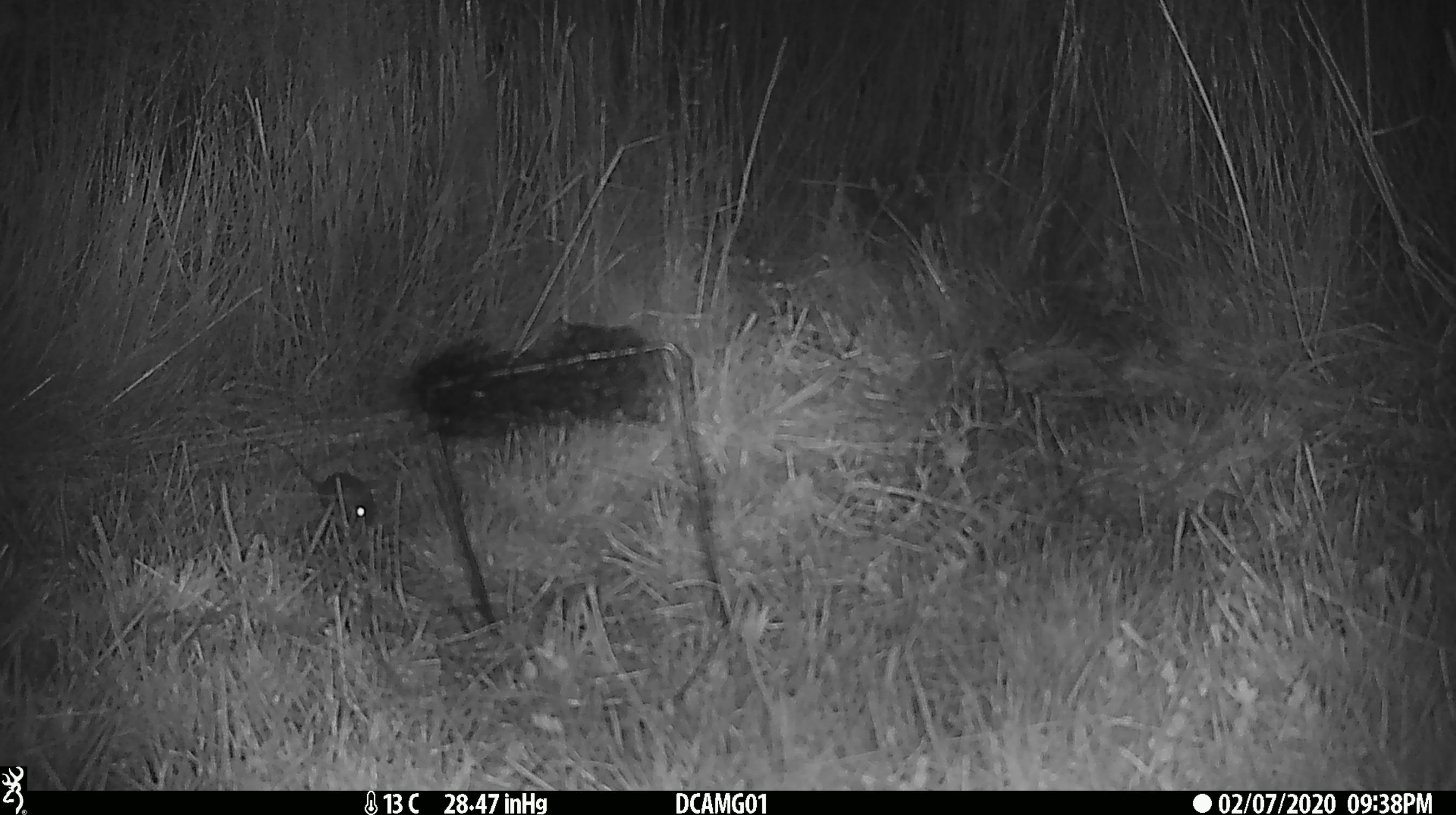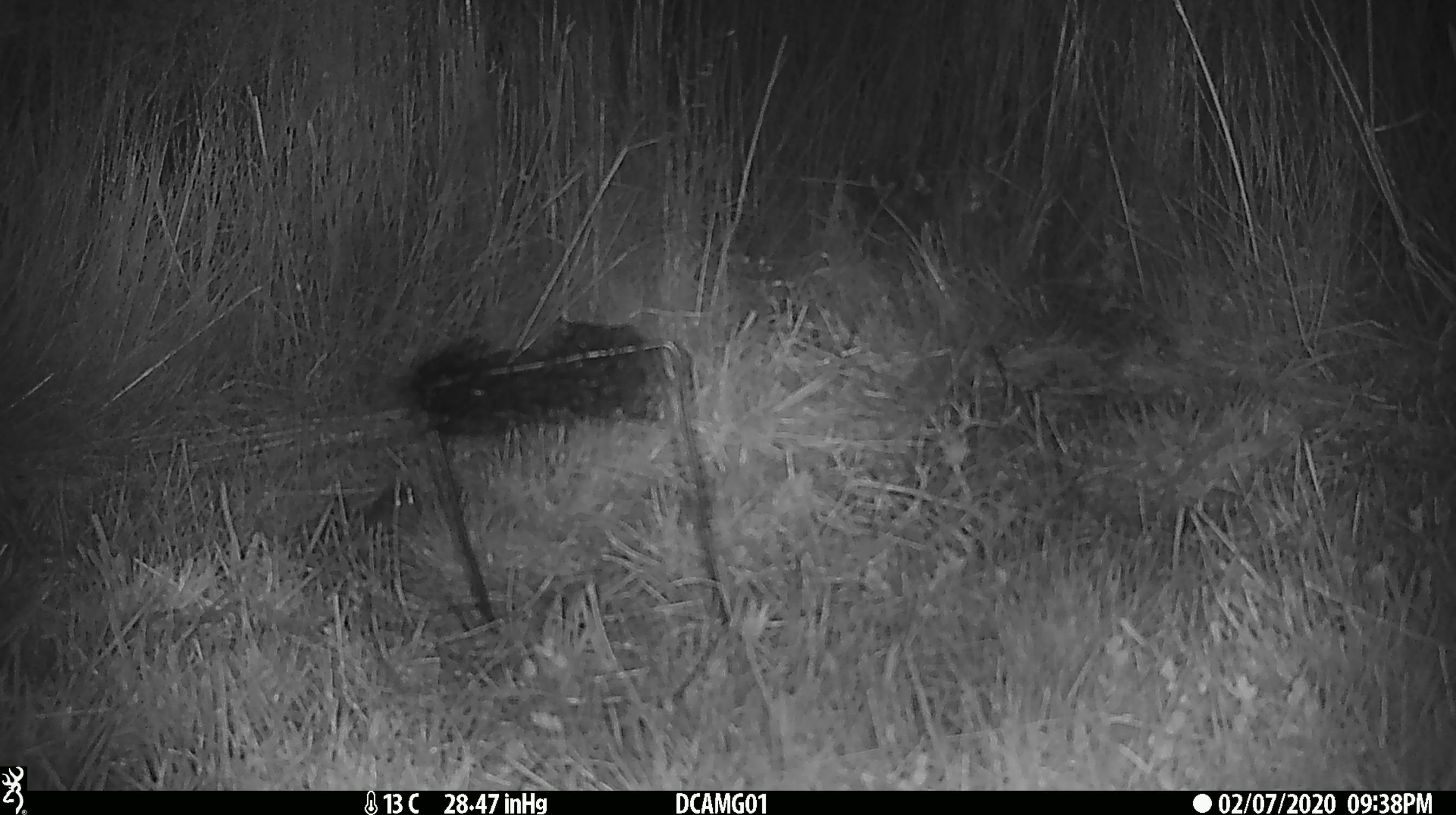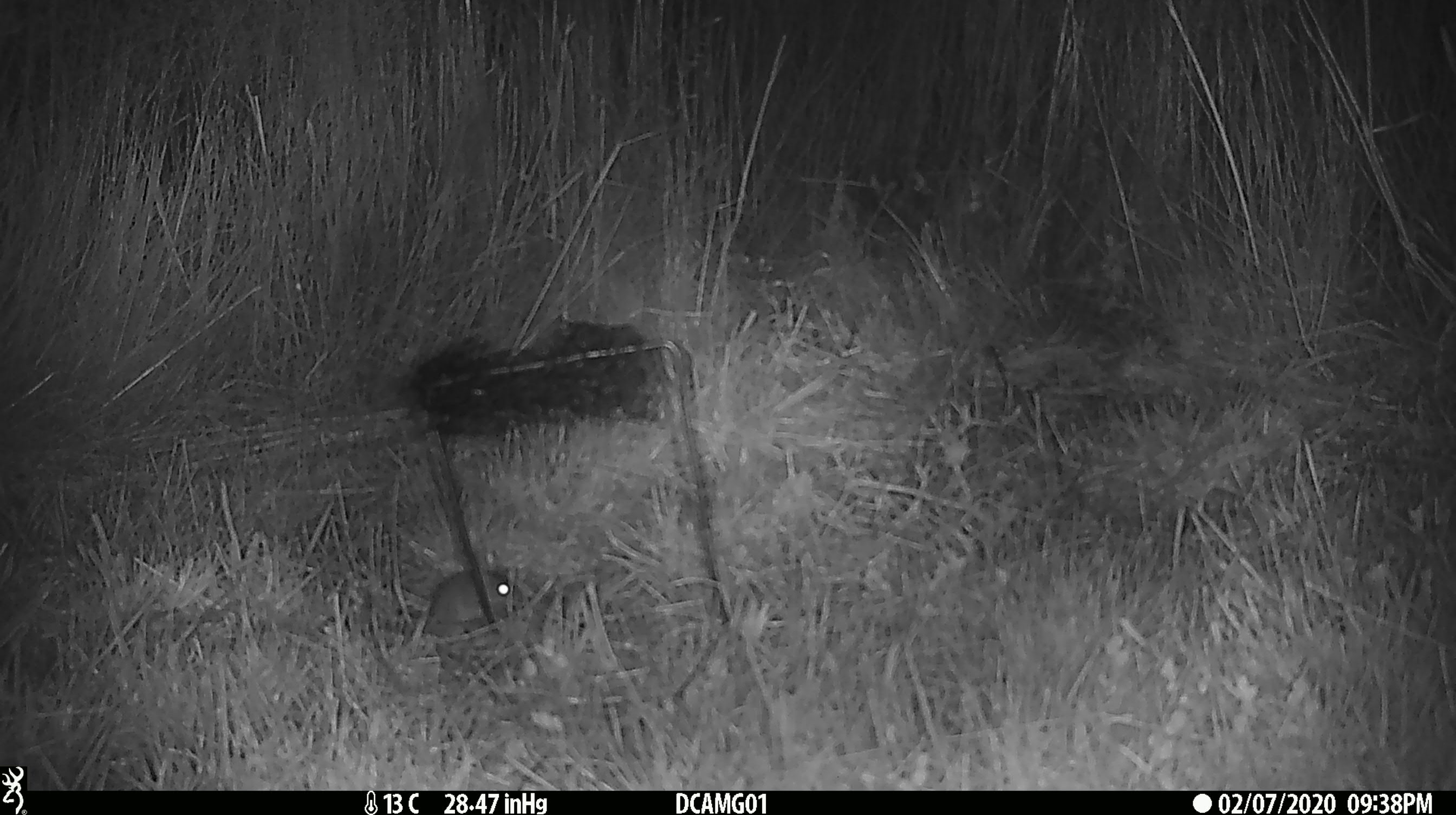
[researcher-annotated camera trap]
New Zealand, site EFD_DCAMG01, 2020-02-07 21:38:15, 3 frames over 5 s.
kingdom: Animalia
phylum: Chordata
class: Mammalia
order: Rodentia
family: Muridae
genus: Mus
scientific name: Mus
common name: mouse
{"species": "mouse (Mus)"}